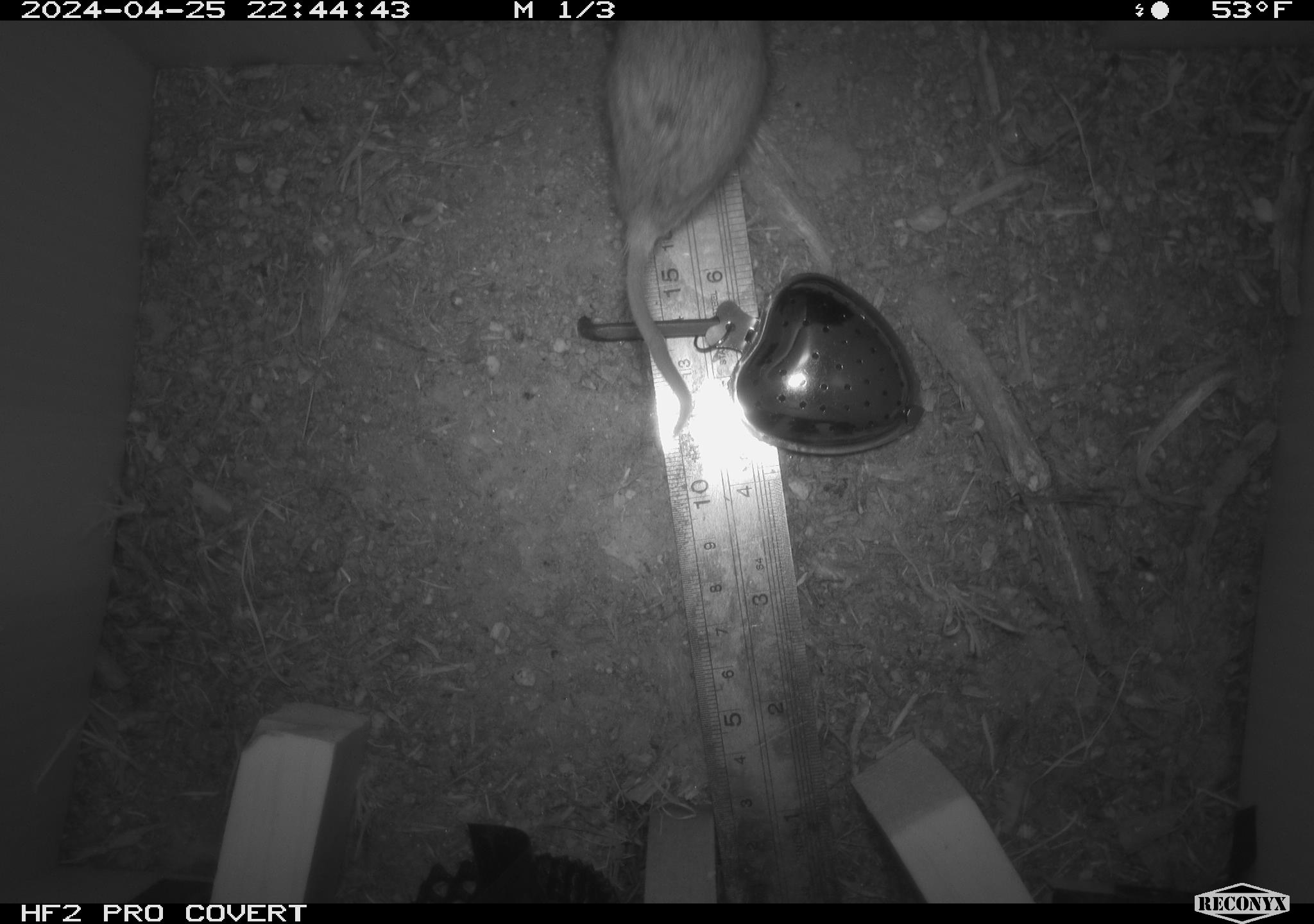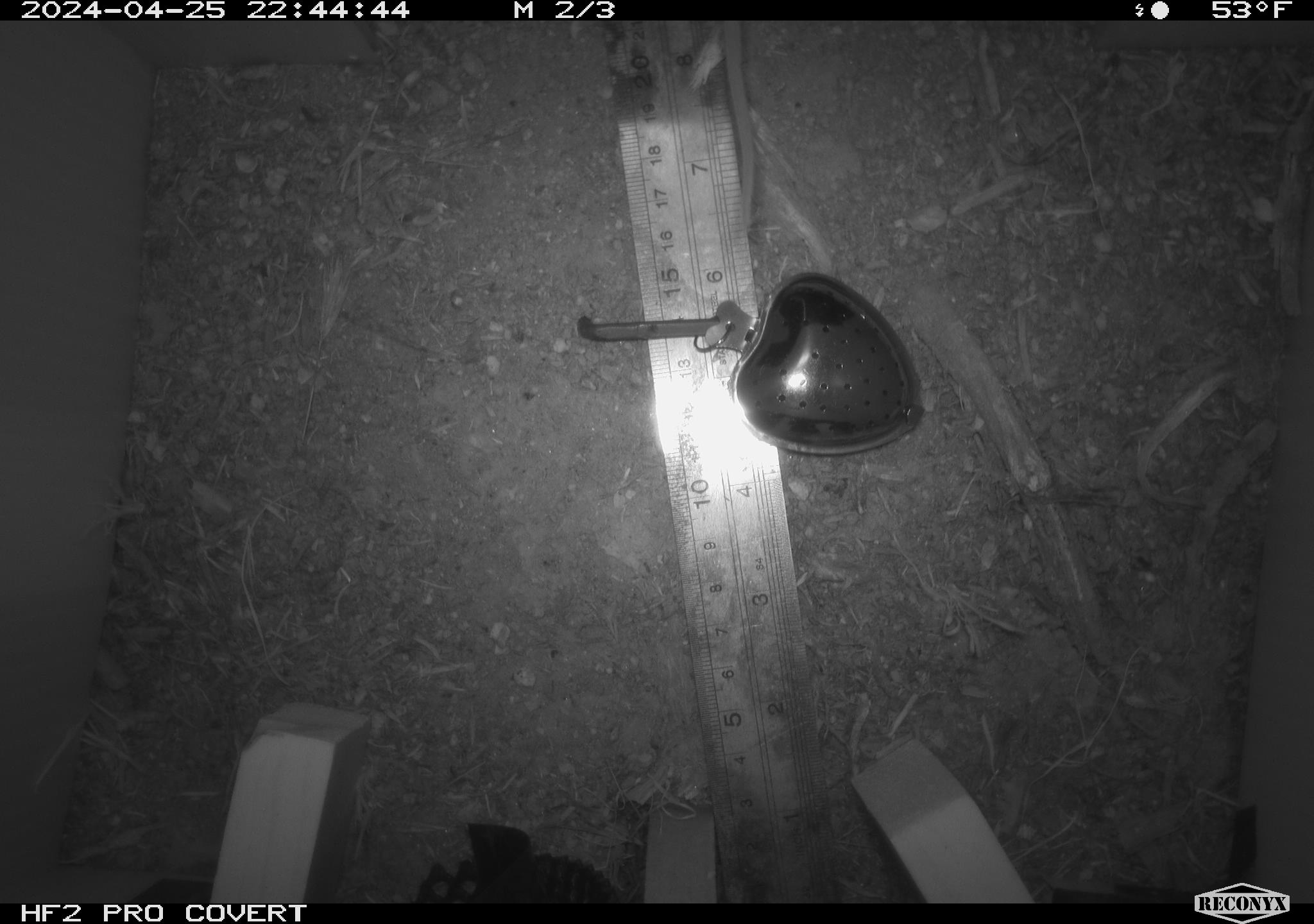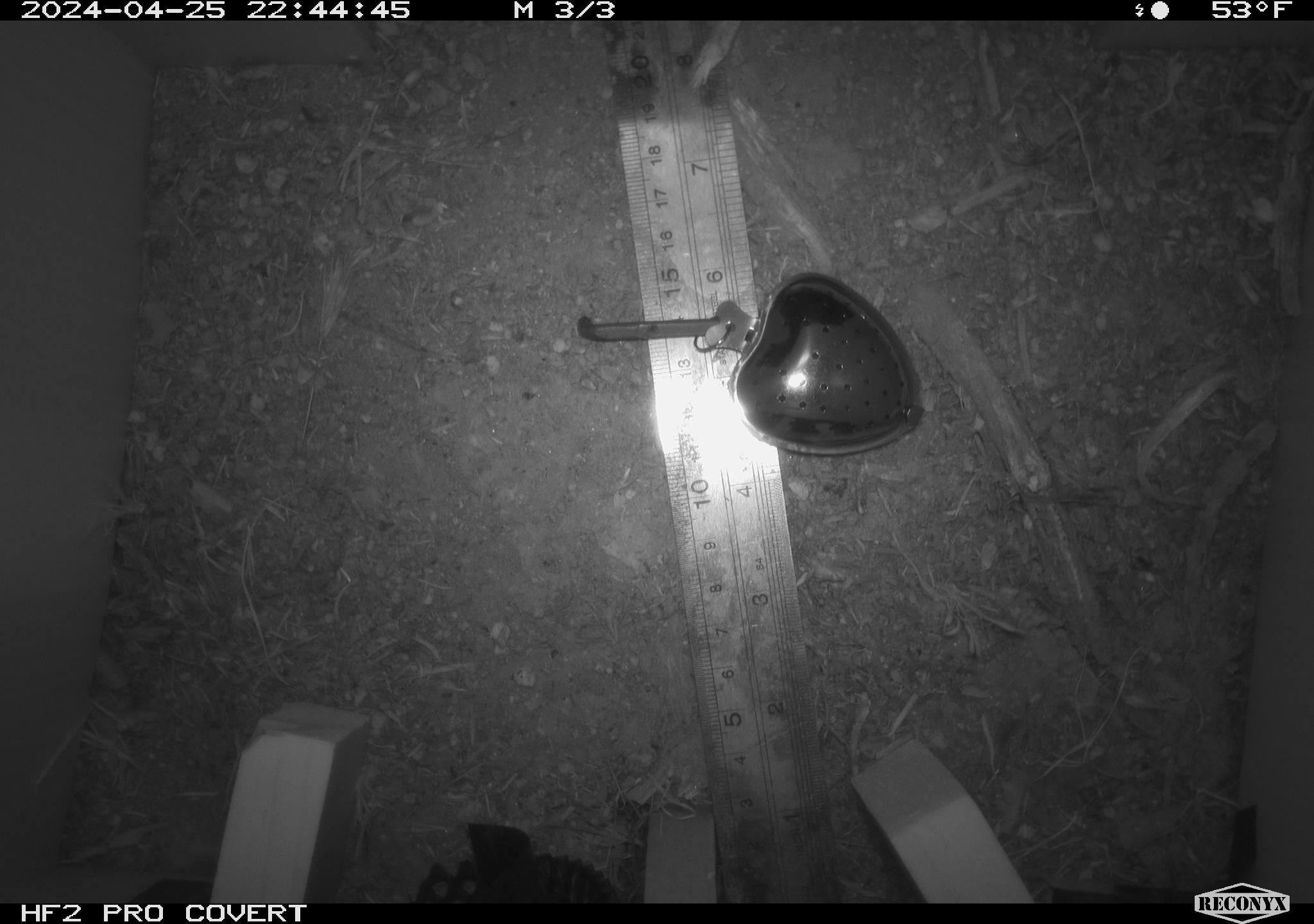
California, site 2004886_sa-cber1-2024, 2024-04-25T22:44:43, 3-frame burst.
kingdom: Animalia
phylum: Chordata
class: Mammalia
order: Rodentia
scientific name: Rodentia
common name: mouse species